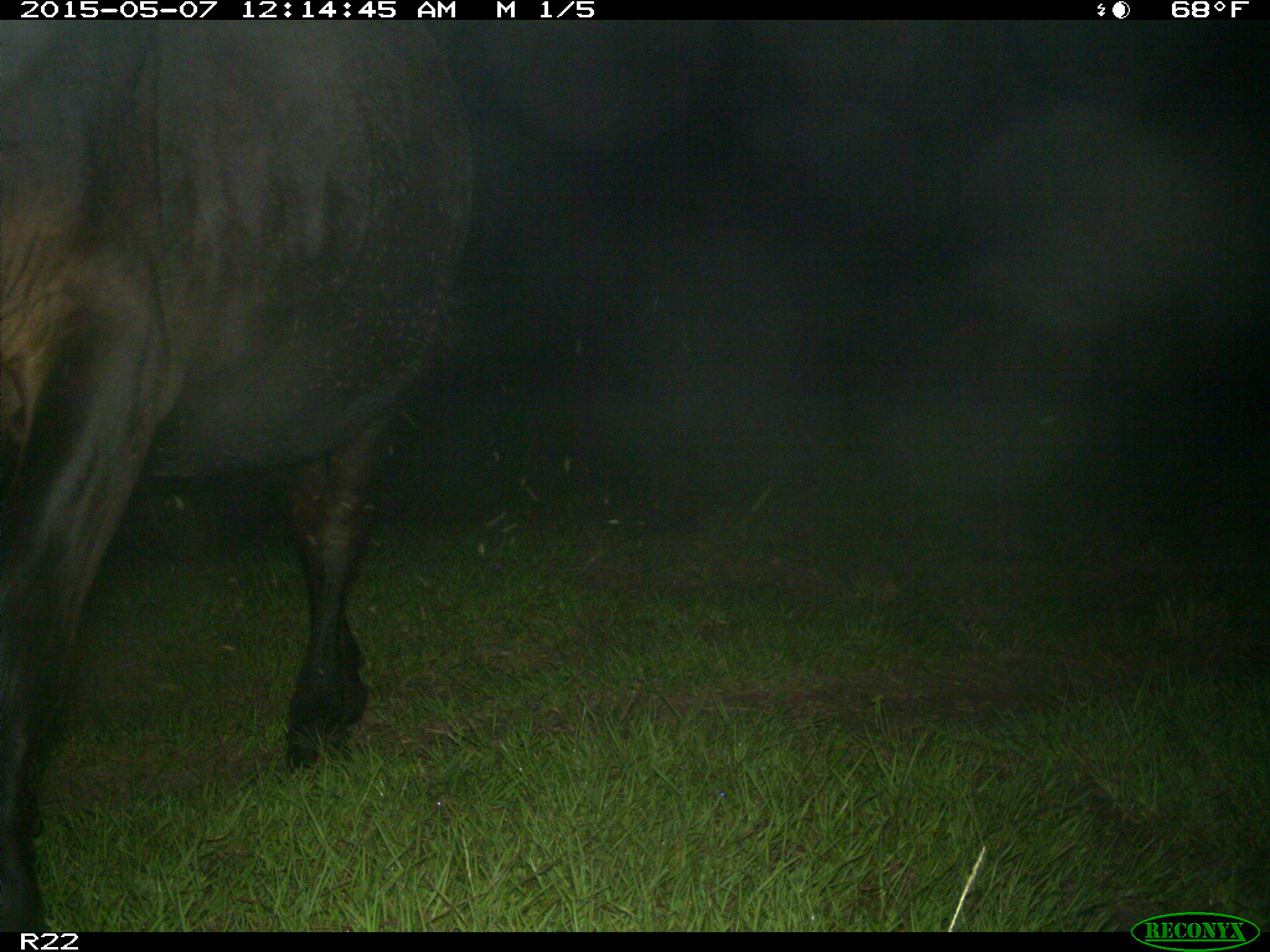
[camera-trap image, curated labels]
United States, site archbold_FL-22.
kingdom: Animalia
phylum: Chordata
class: Mammalia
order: Artiodactyla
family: Bovidae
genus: Bos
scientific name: Bos taurus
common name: domestic cow